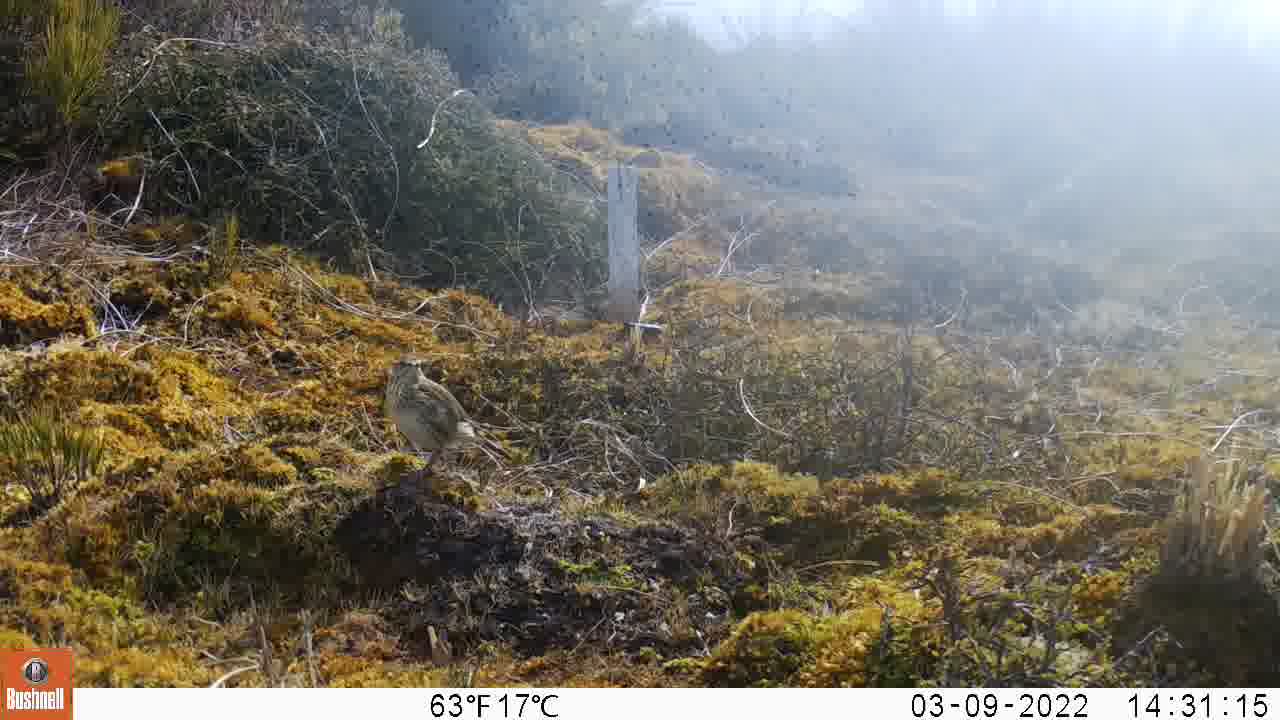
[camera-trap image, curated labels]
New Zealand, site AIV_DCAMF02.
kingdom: Animalia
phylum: Chordata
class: Aves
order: Passeriformes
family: Motacillidae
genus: Anthus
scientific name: Anthus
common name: pipit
Pipit (Anthus).